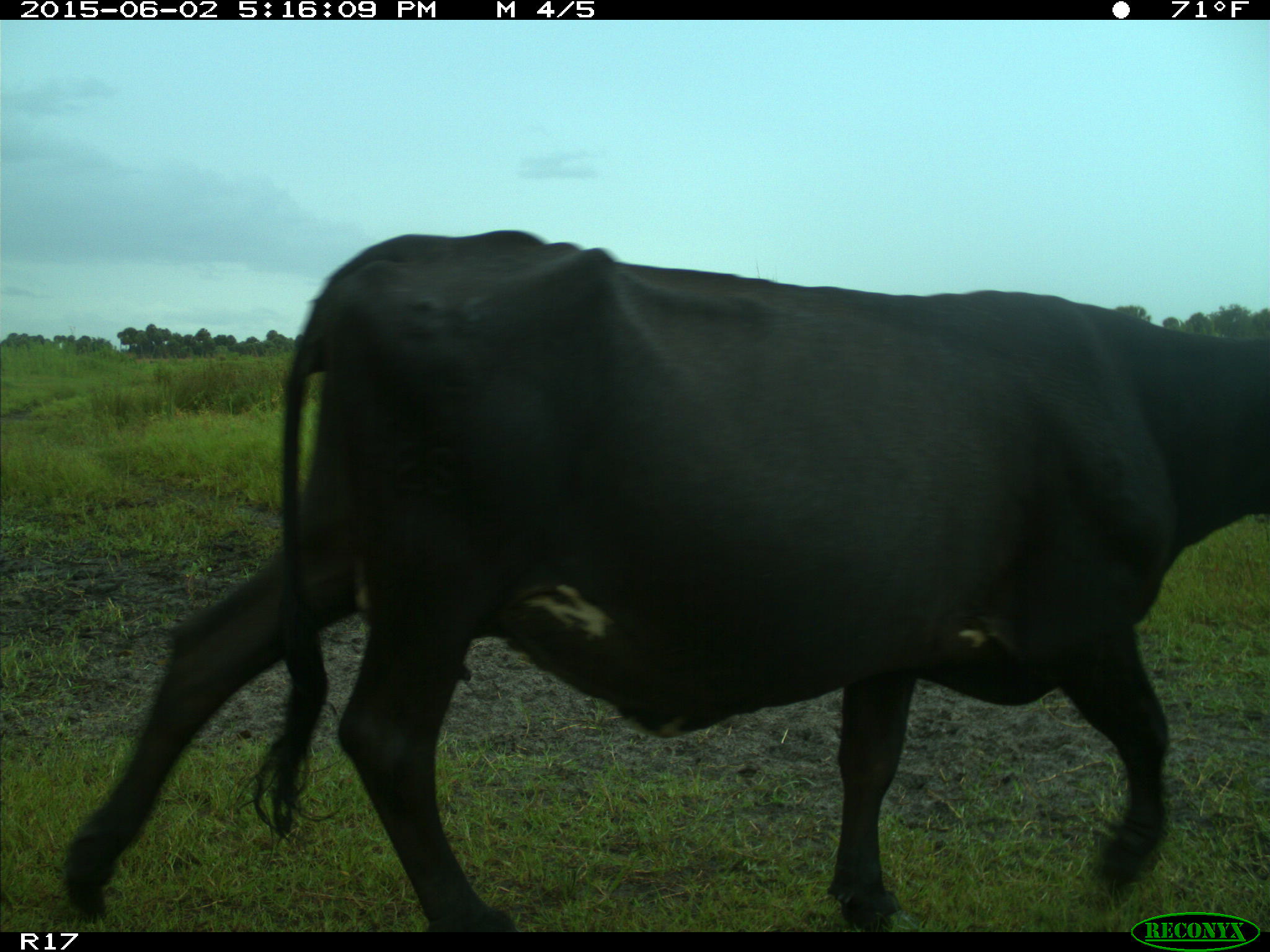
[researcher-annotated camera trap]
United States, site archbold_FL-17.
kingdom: Animalia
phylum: Chordata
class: Mammalia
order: Artiodactyla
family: Bovidae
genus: Bos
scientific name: Bos taurus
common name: domestic cow